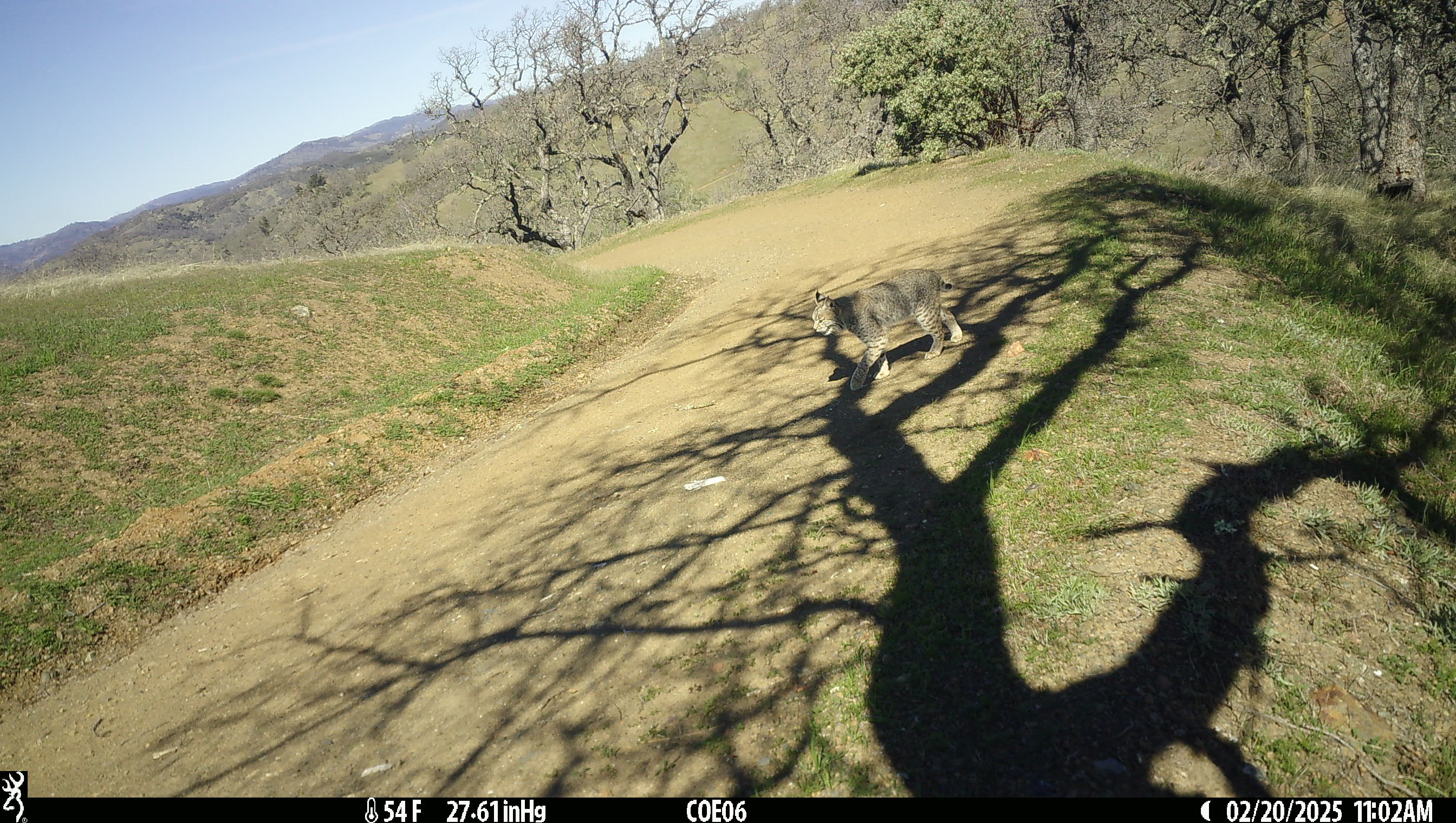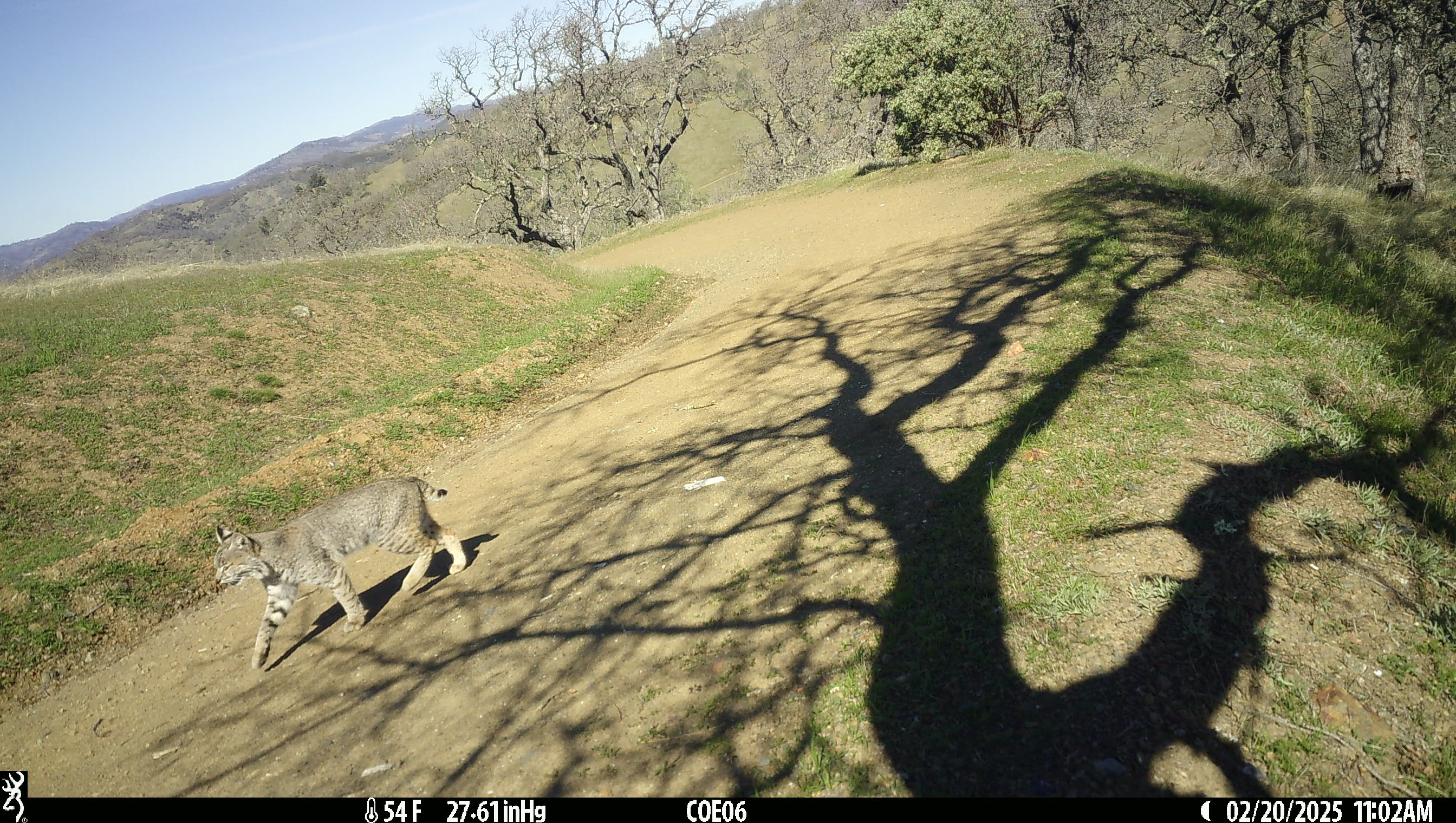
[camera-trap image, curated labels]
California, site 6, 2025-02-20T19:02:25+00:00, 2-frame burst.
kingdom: Animalia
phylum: Chordata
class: Mammalia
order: Carnivora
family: Felidae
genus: Lynx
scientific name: Lynx rufus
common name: bobcat